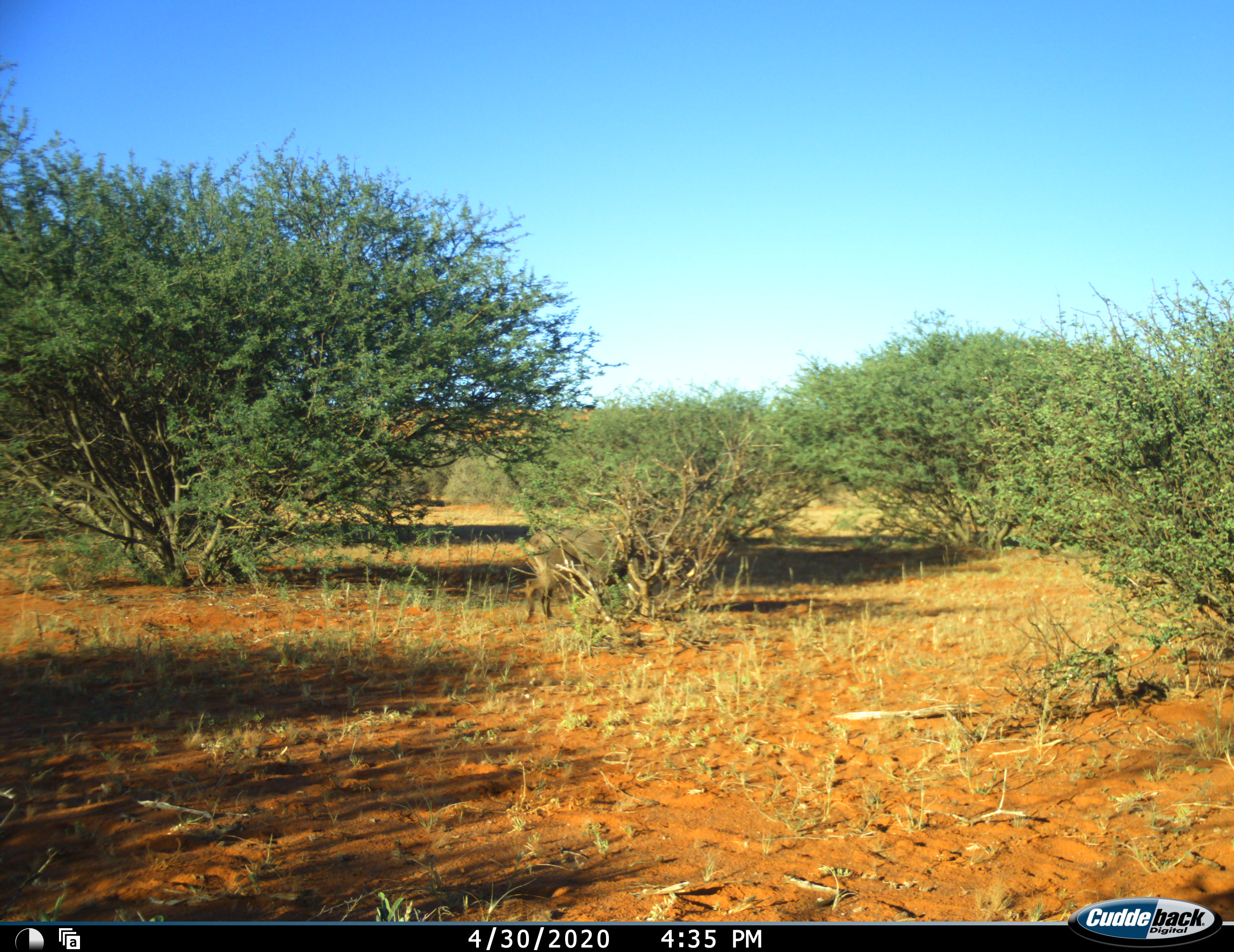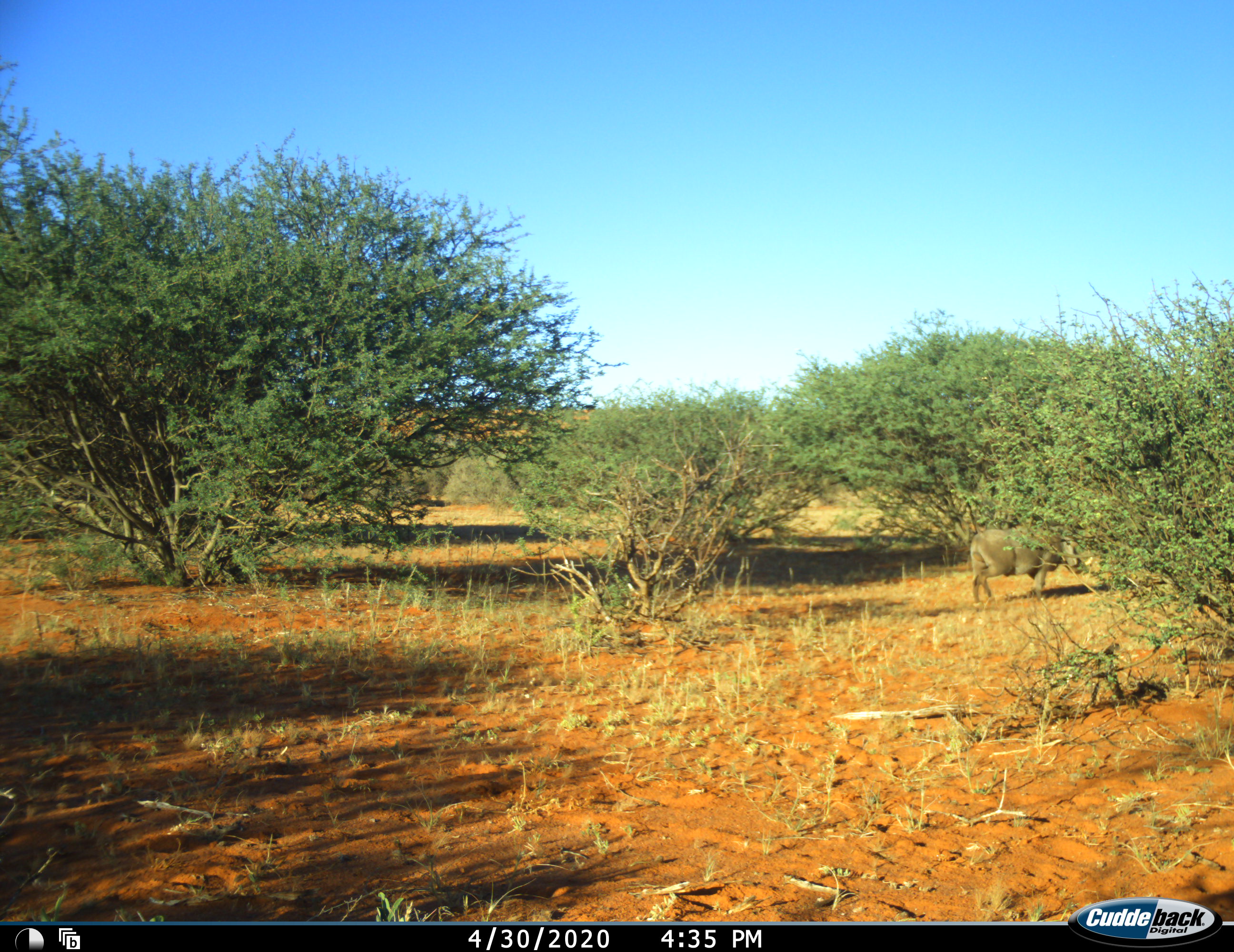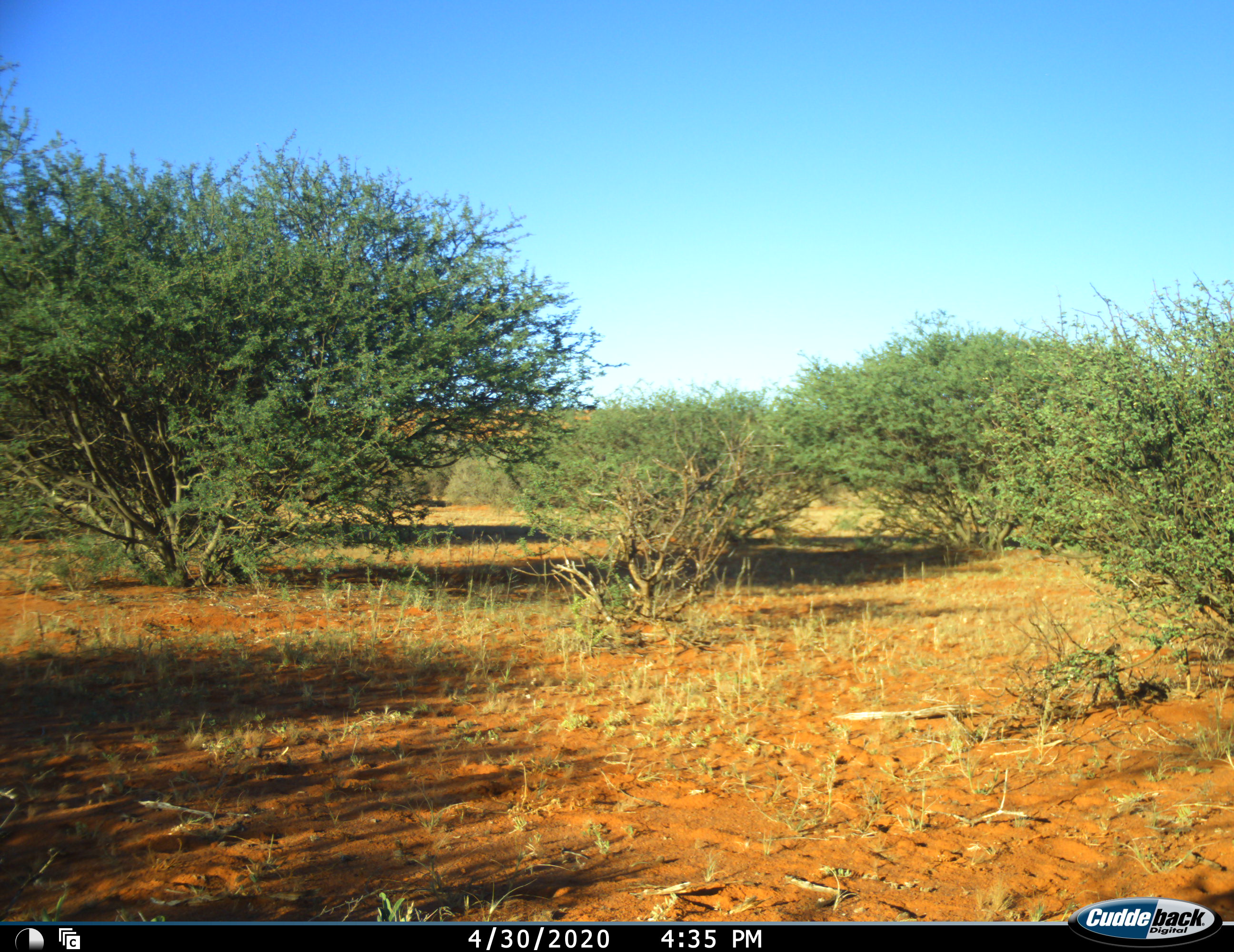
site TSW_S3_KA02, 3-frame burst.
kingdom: Animalia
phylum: Chordata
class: Mammalia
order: Artiodactyla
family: Suidae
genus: Phacochoerus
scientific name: Phacochoerus africanus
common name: warthog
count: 1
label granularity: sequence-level